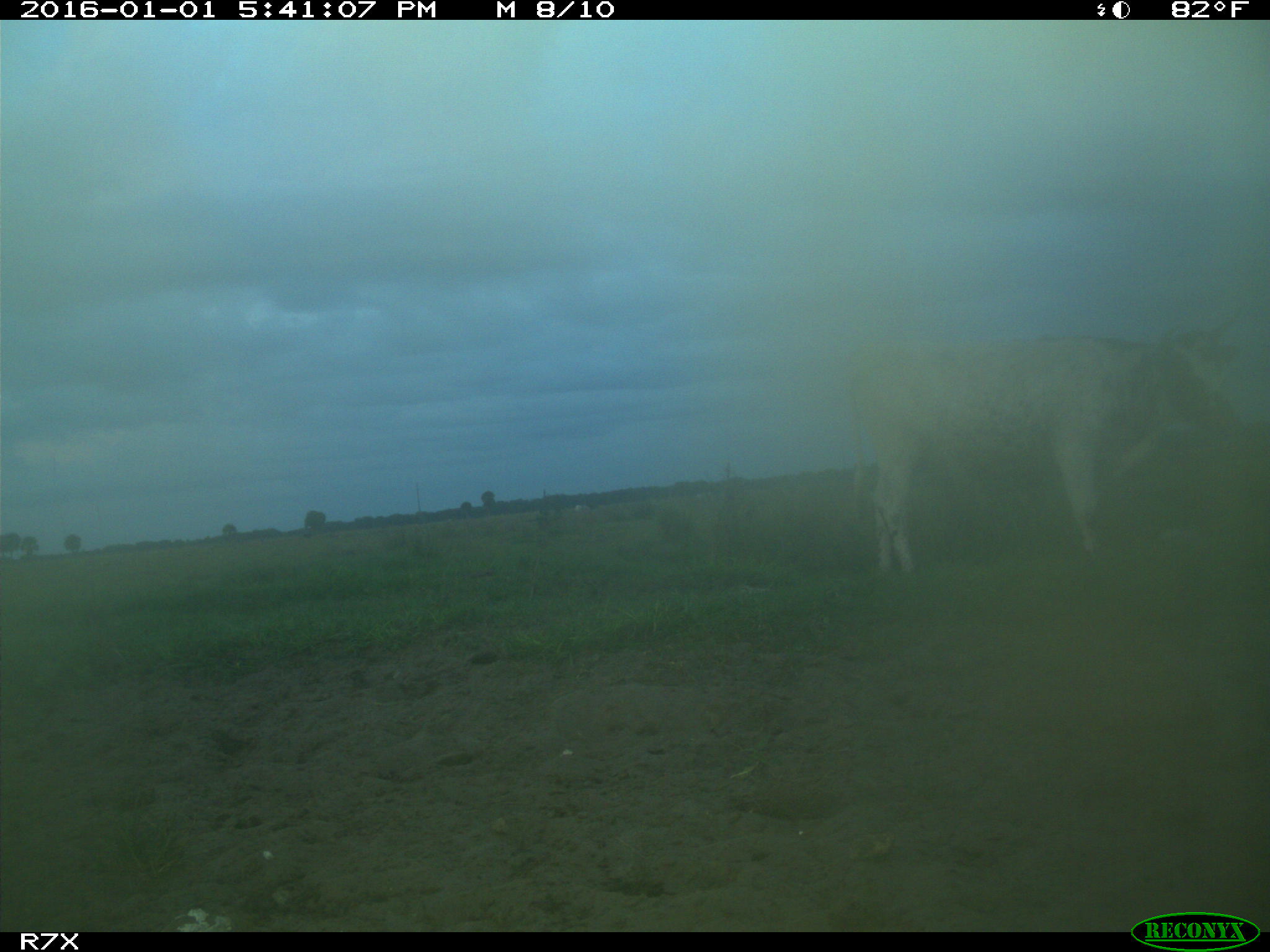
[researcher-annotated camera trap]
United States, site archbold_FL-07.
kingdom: Animalia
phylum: Chordata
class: Mammalia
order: Artiodactyla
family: Bovidae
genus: Bos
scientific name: Bos taurus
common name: domestic cow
Bos taurus (domestic cow).